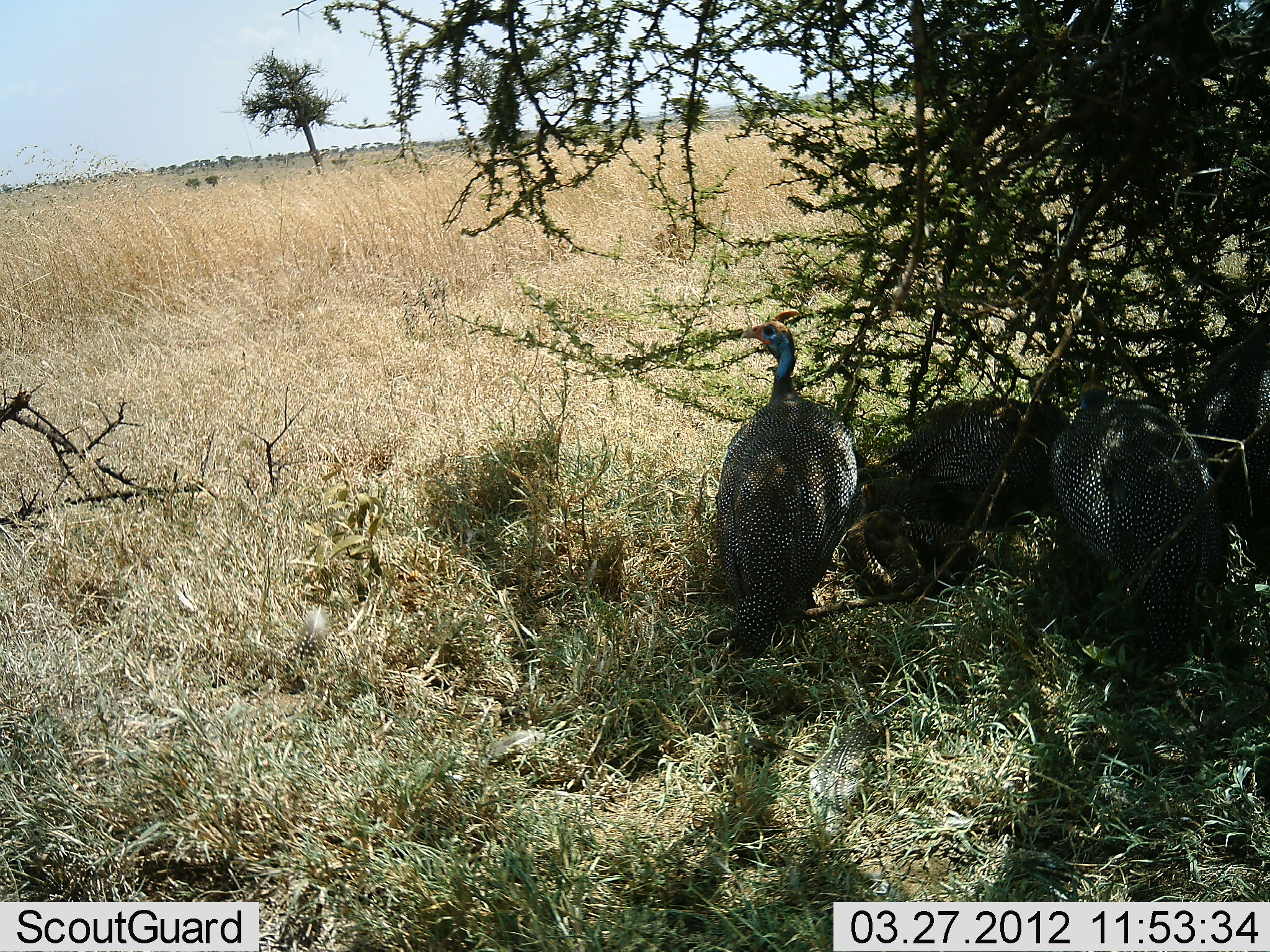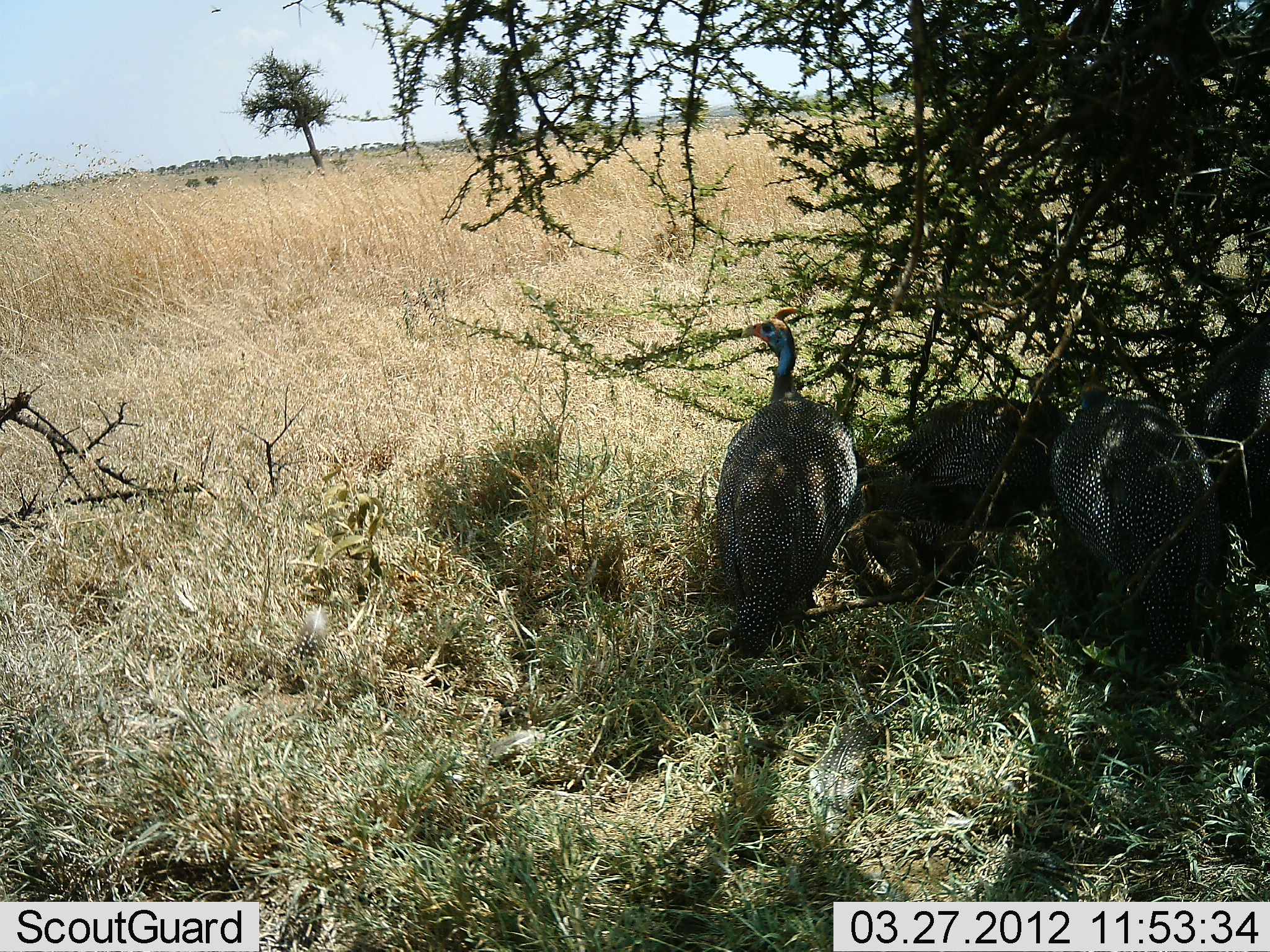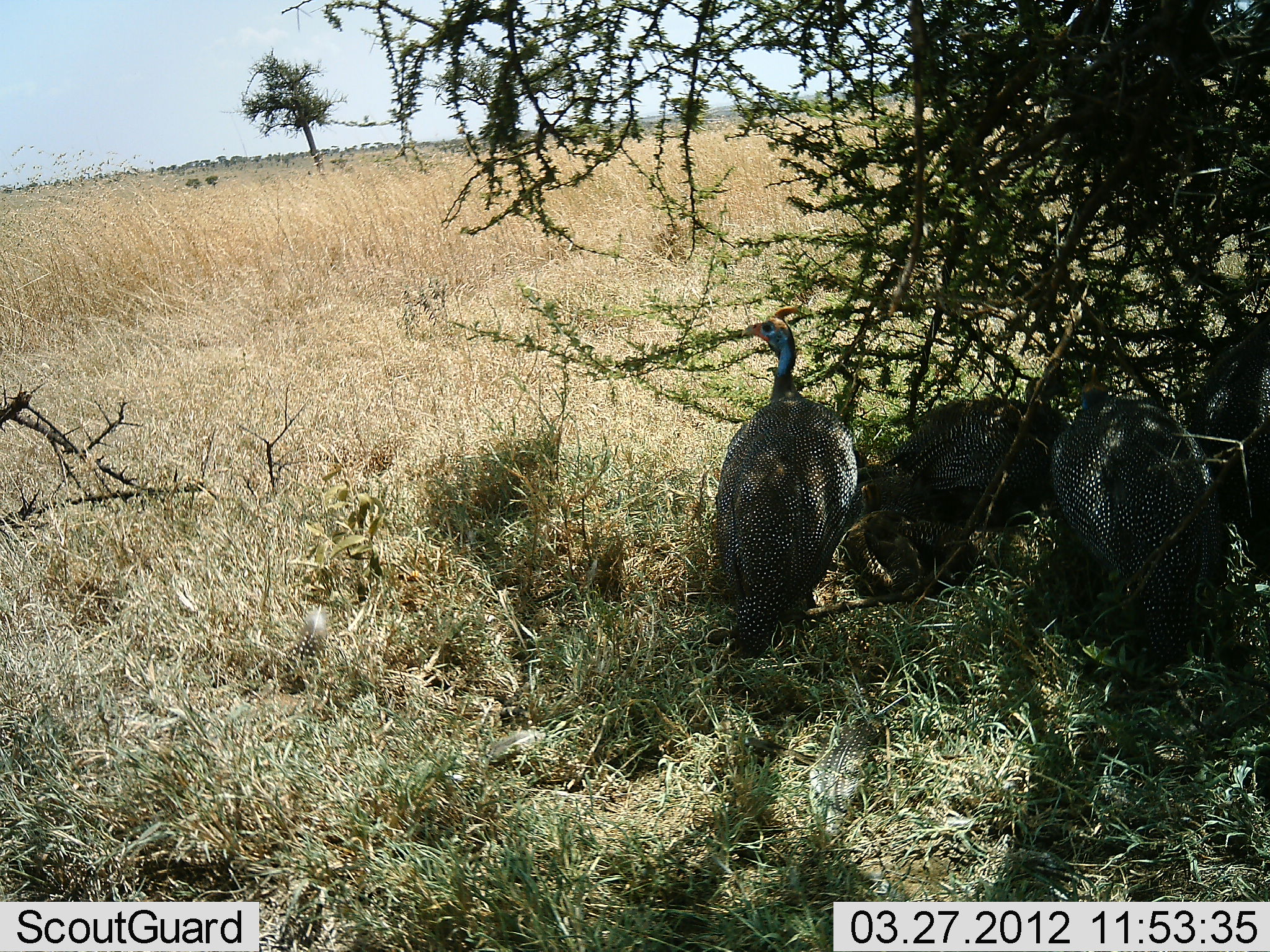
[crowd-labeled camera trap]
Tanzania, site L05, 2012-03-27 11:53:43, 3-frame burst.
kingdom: Animalia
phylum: Chordata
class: Aves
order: Galliformes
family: Numididae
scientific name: Numididae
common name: guinea fowl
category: guineafowl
Guineafowl (guinea fowl) (Numididae), count 4. Behavior (volunteer vote fractions): standing 64%, resting 68%, moving 0%, interacting 0%. Young present (vote fraction): 16%. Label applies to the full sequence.